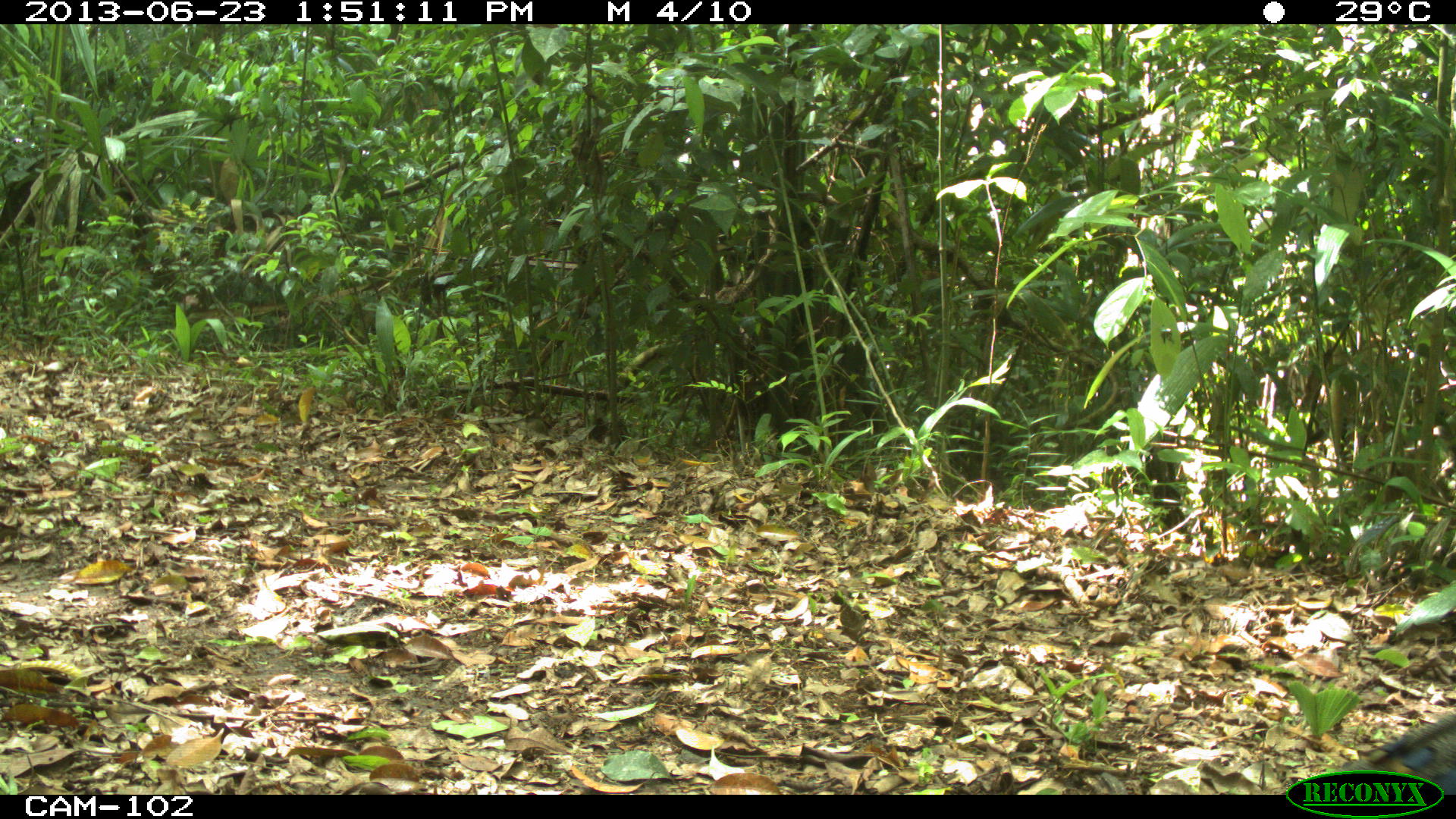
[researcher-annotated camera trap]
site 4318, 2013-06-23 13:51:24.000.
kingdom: Animalia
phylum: Chordata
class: Aves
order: Galliformes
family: Phasianidae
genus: Meleagris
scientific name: Meleagris ocellata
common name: ocellated turkey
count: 1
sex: male